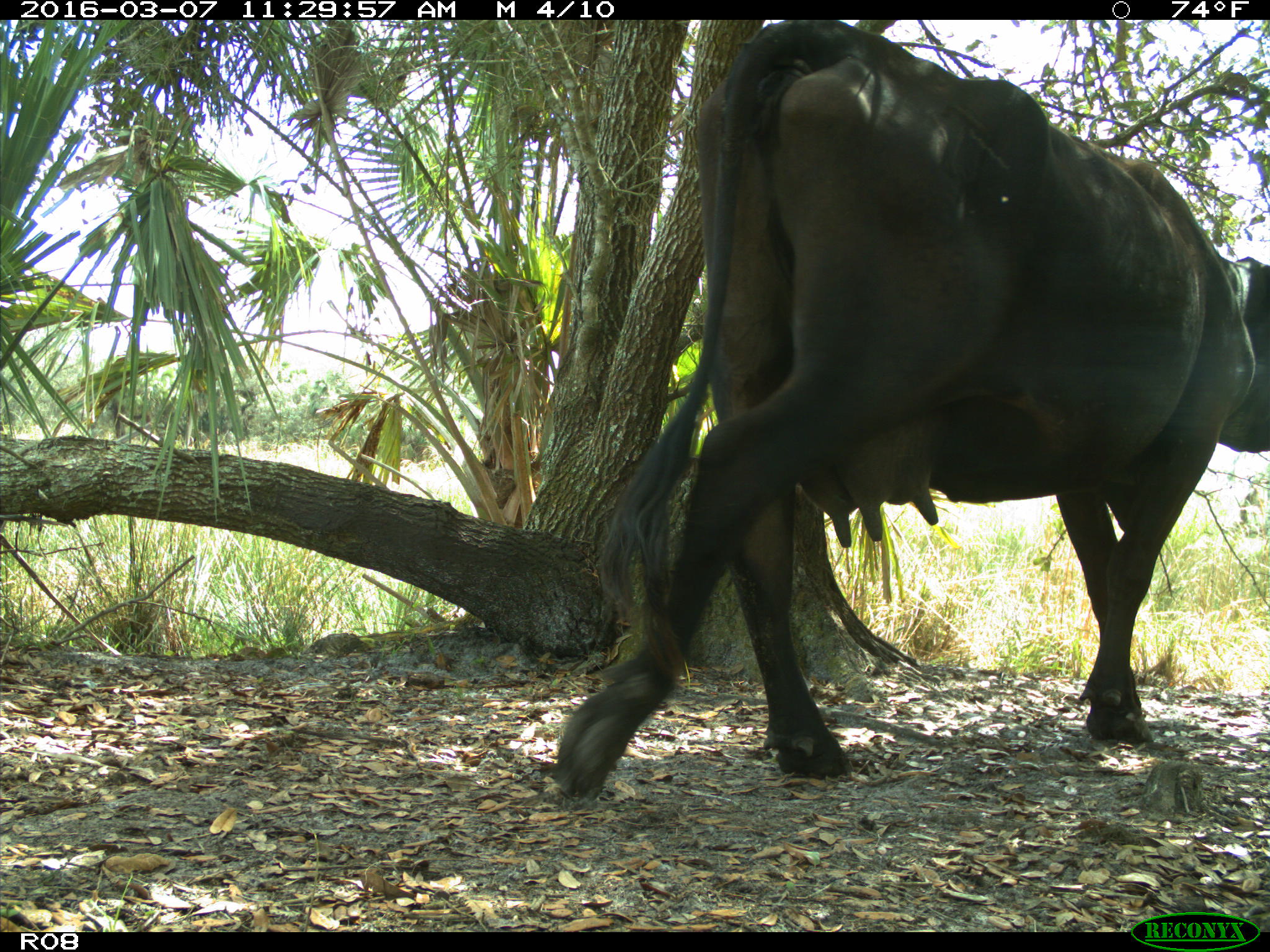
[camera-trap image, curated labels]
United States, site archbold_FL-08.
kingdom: Animalia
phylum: Chordata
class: Mammalia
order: Artiodactyla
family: Bovidae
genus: Bos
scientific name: Bos taurus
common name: domestic cow